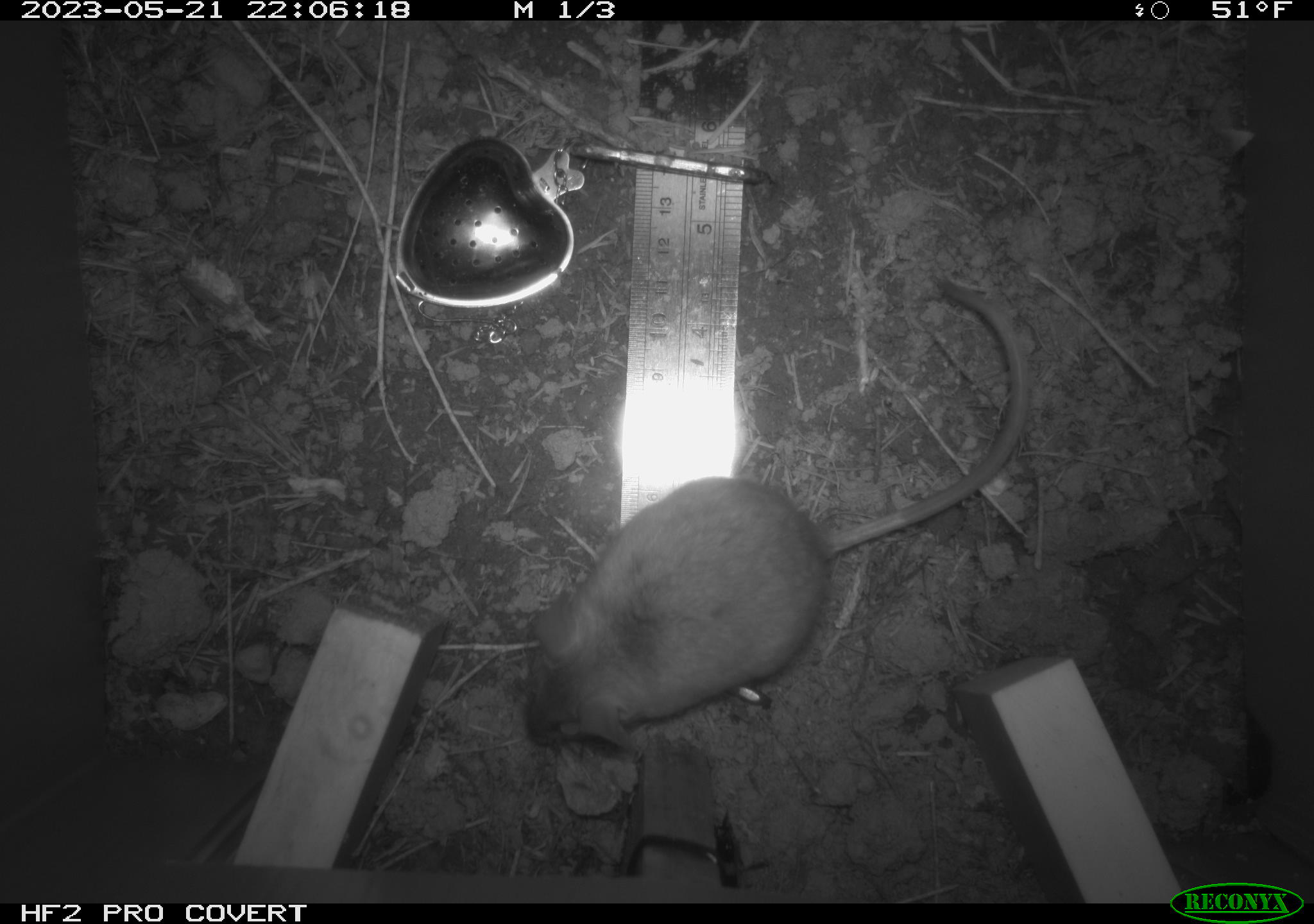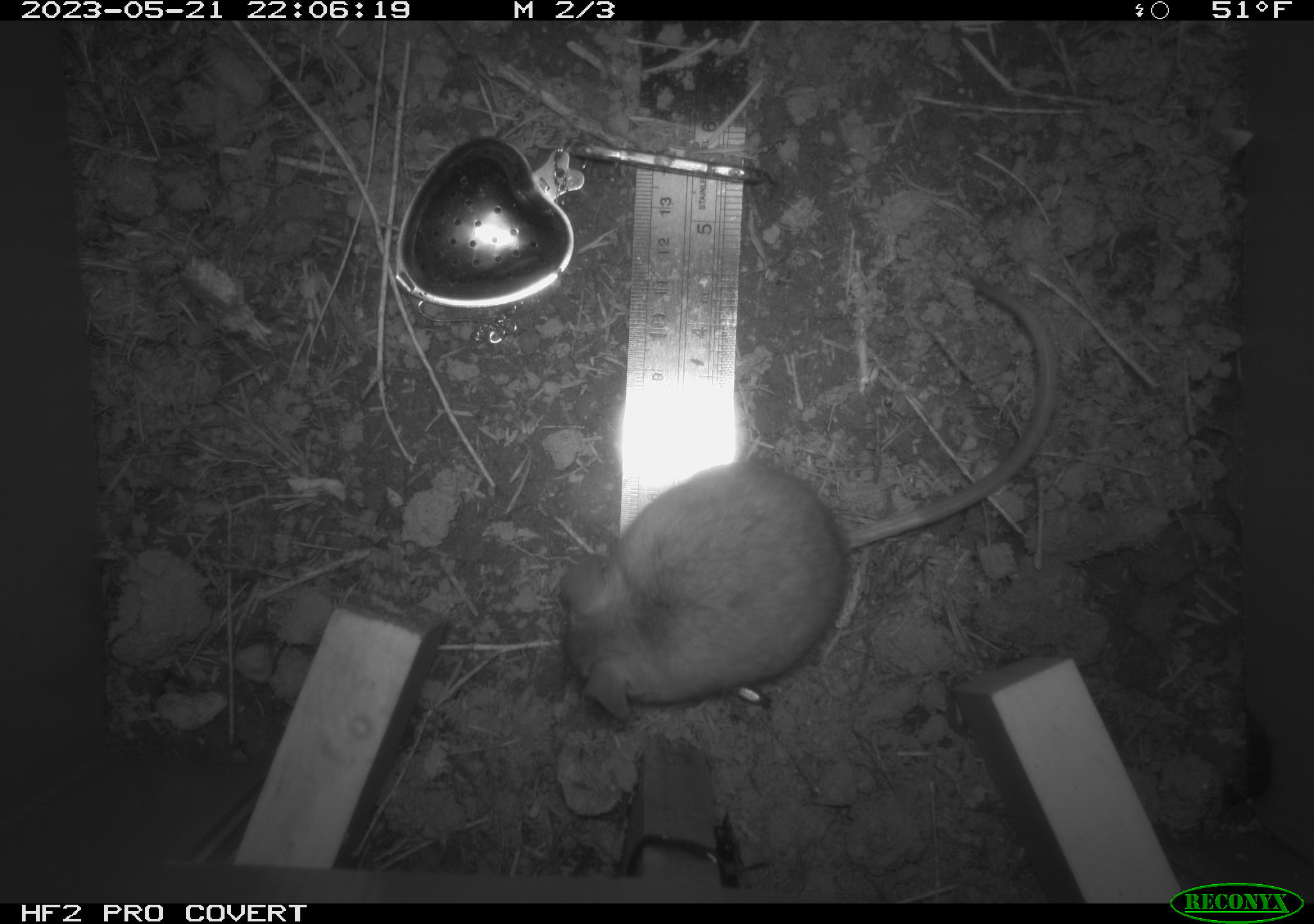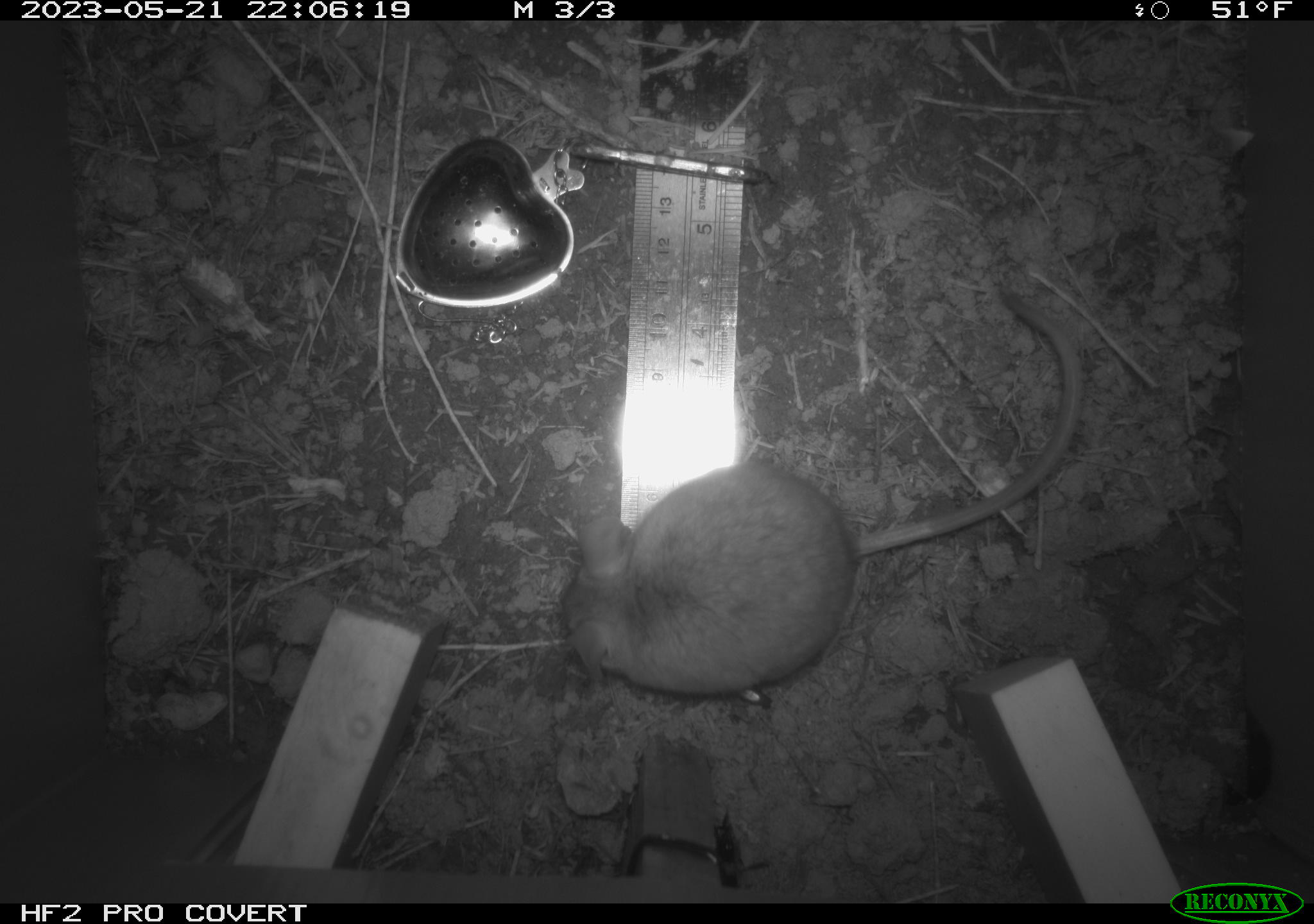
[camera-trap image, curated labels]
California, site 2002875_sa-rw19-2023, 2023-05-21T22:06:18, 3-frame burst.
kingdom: Animalia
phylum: Chordata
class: Mammalia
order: Rodentia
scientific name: Rodentia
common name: mouse species